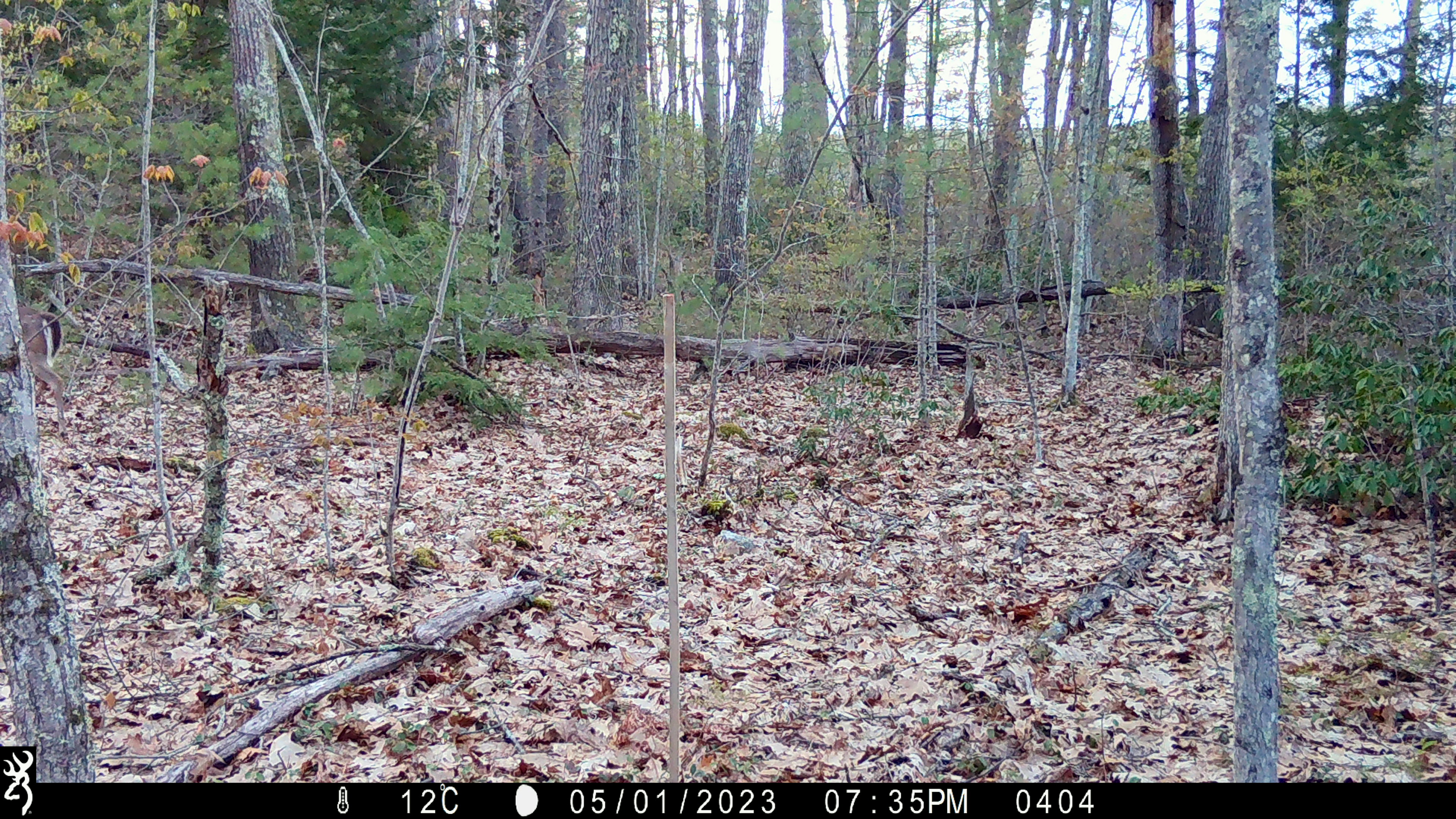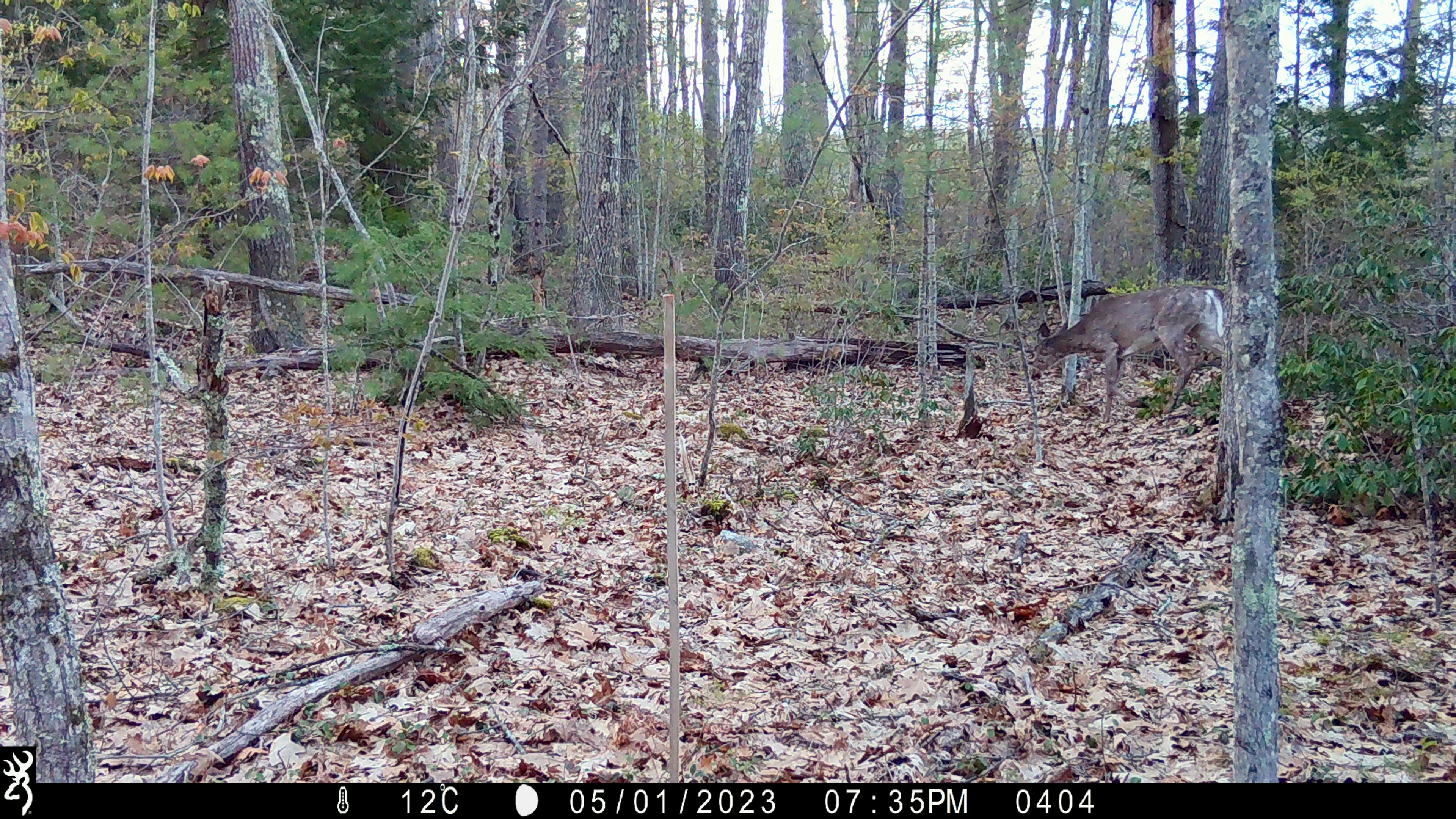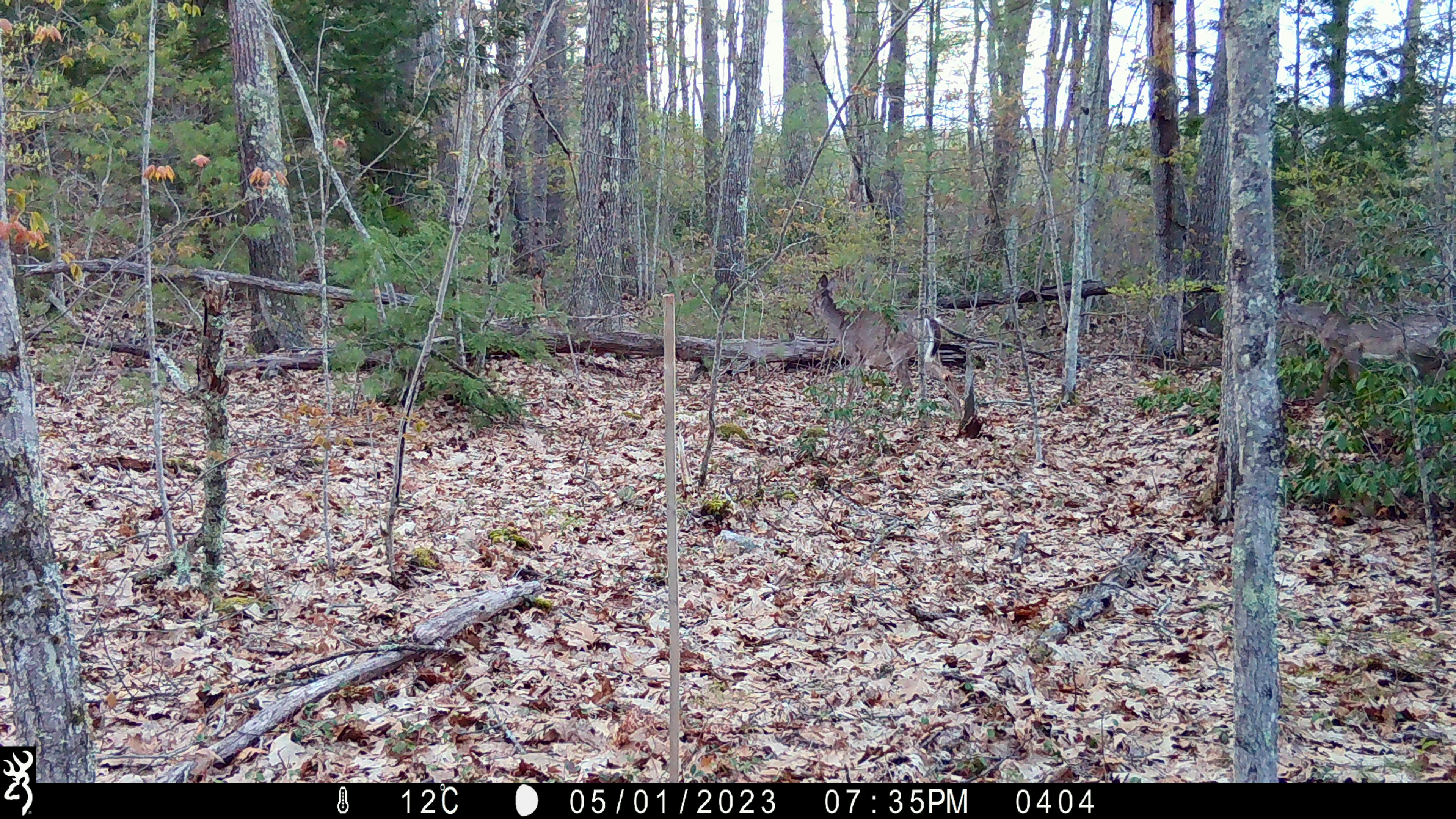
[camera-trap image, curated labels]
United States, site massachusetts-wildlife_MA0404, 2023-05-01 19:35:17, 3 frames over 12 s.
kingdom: Animalia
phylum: Chordata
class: Mammalia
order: Artiodactyla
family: Cervidae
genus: Odocoileus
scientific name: Odocoileus virginianus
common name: white-tailed deer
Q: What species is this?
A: White-tailed deer (Odocoileus virginianus).